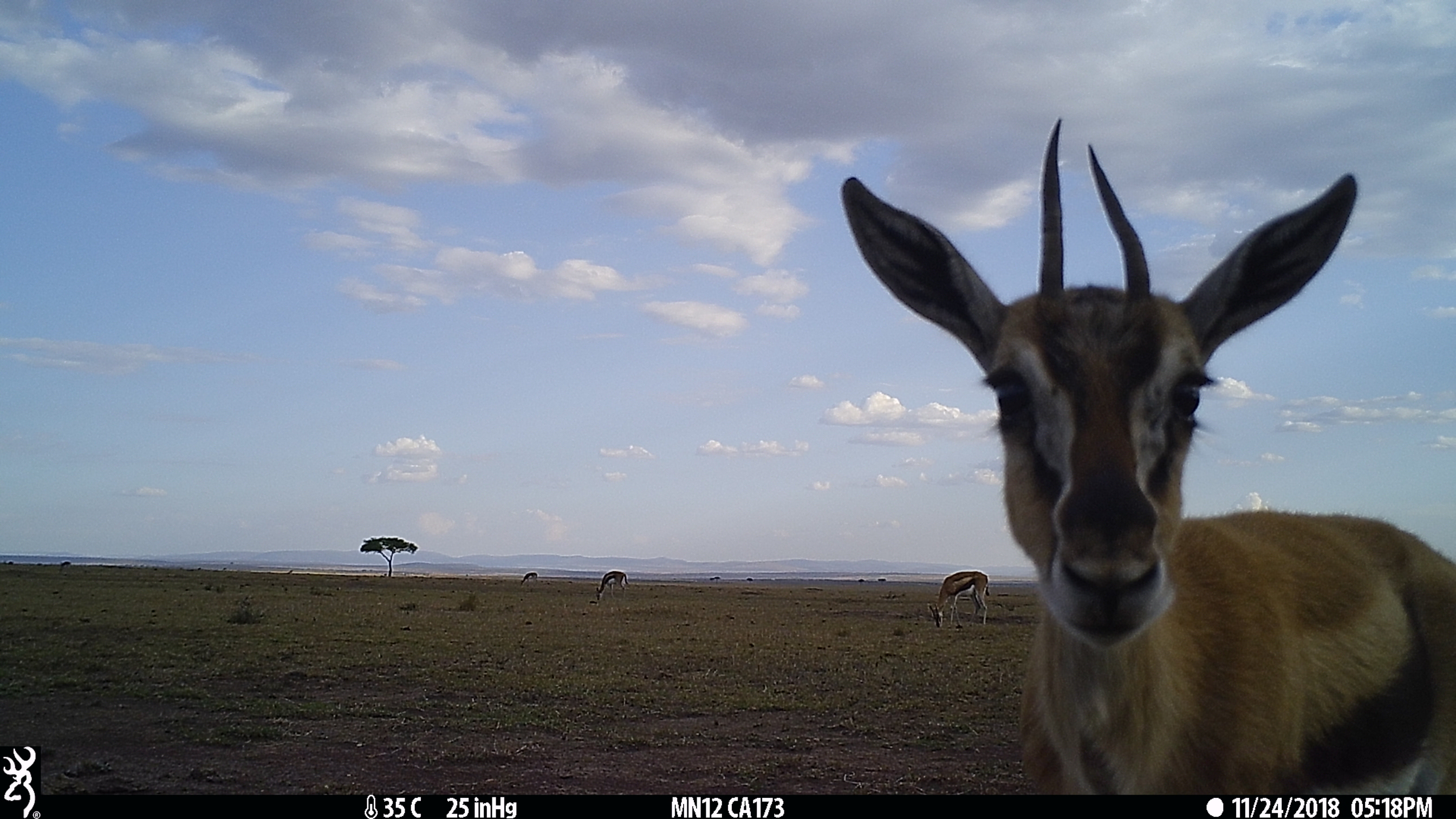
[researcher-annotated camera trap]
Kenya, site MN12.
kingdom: Animalia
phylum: Chordata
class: Mammalia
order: Artiodactyla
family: Bovidae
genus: Eudorcas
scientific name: Eudorcas thomsonii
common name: thomon's gazelle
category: gazelle thomsons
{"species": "gazelle thomsons (thomon's gazelle) (Eudorcas thomsonii)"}